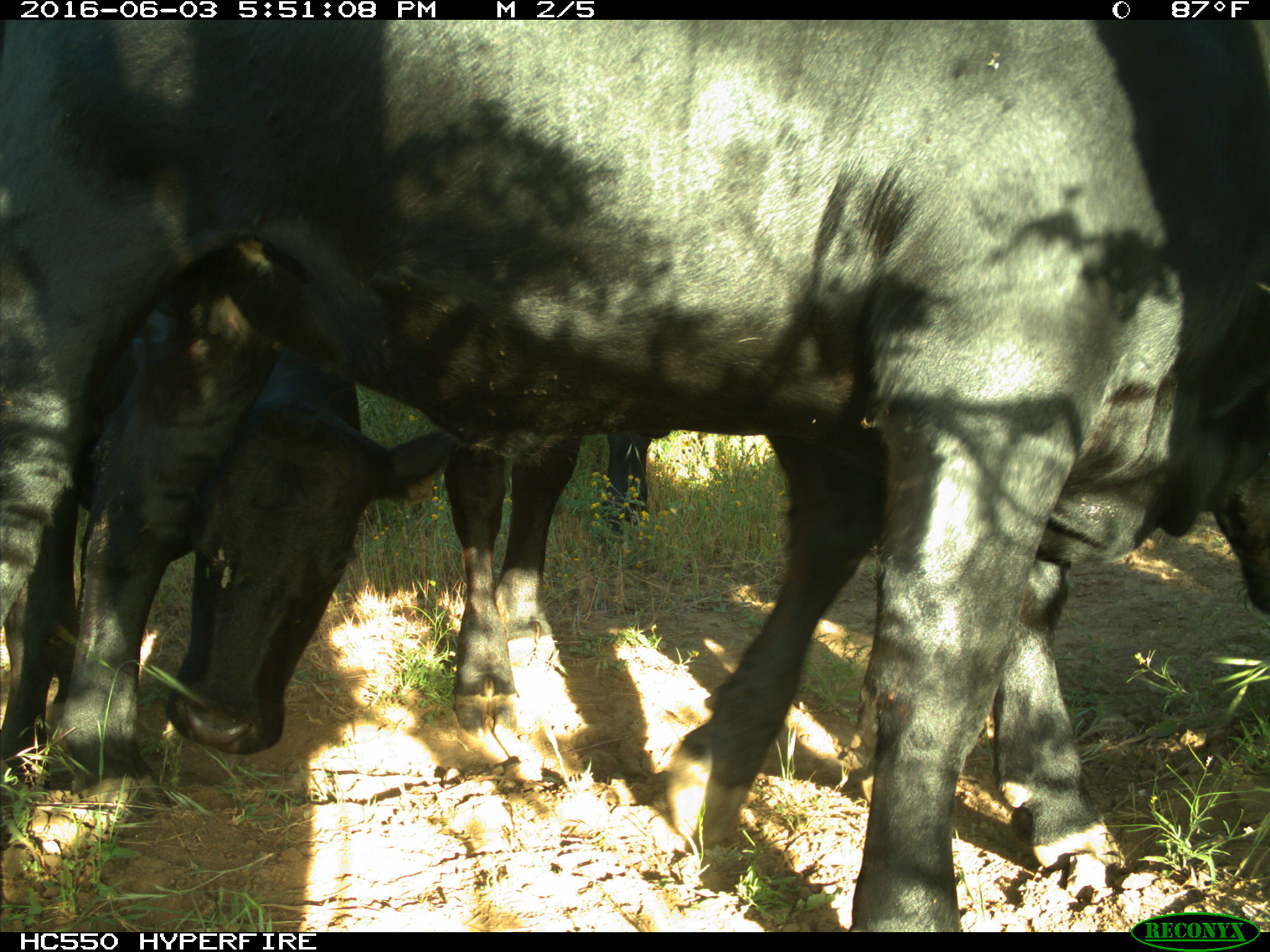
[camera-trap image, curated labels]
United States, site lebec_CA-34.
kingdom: Animalia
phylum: Chordata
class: Mammalia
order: Artiodactyla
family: Bovidae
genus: Bos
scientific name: Bos taurus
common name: domestic cow